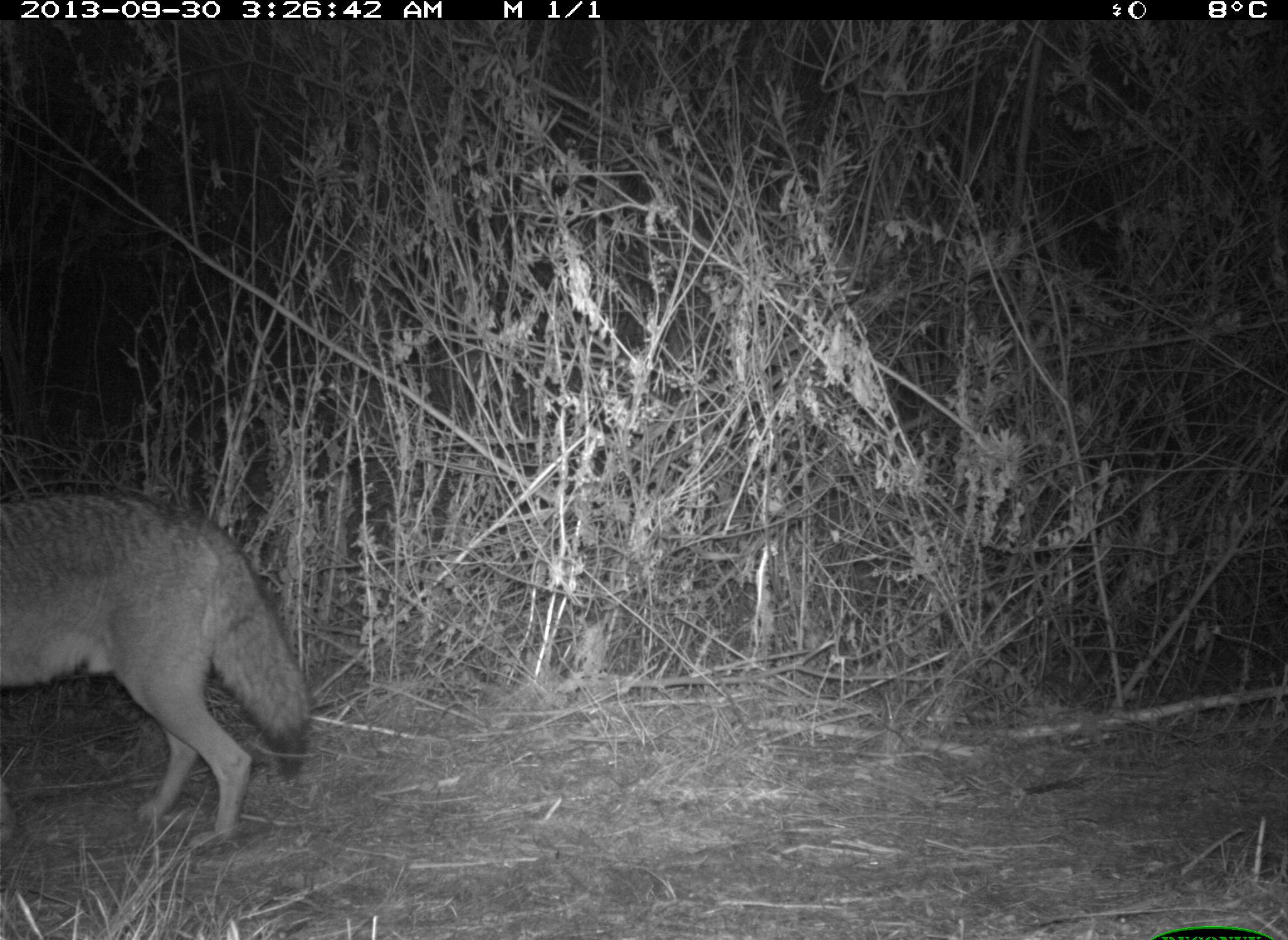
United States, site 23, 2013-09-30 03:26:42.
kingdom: Animalia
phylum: Chordata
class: Mammalia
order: Carnivora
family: Canidae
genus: Canis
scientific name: Canis latrans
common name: coyote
Coyote (Canis latrans).